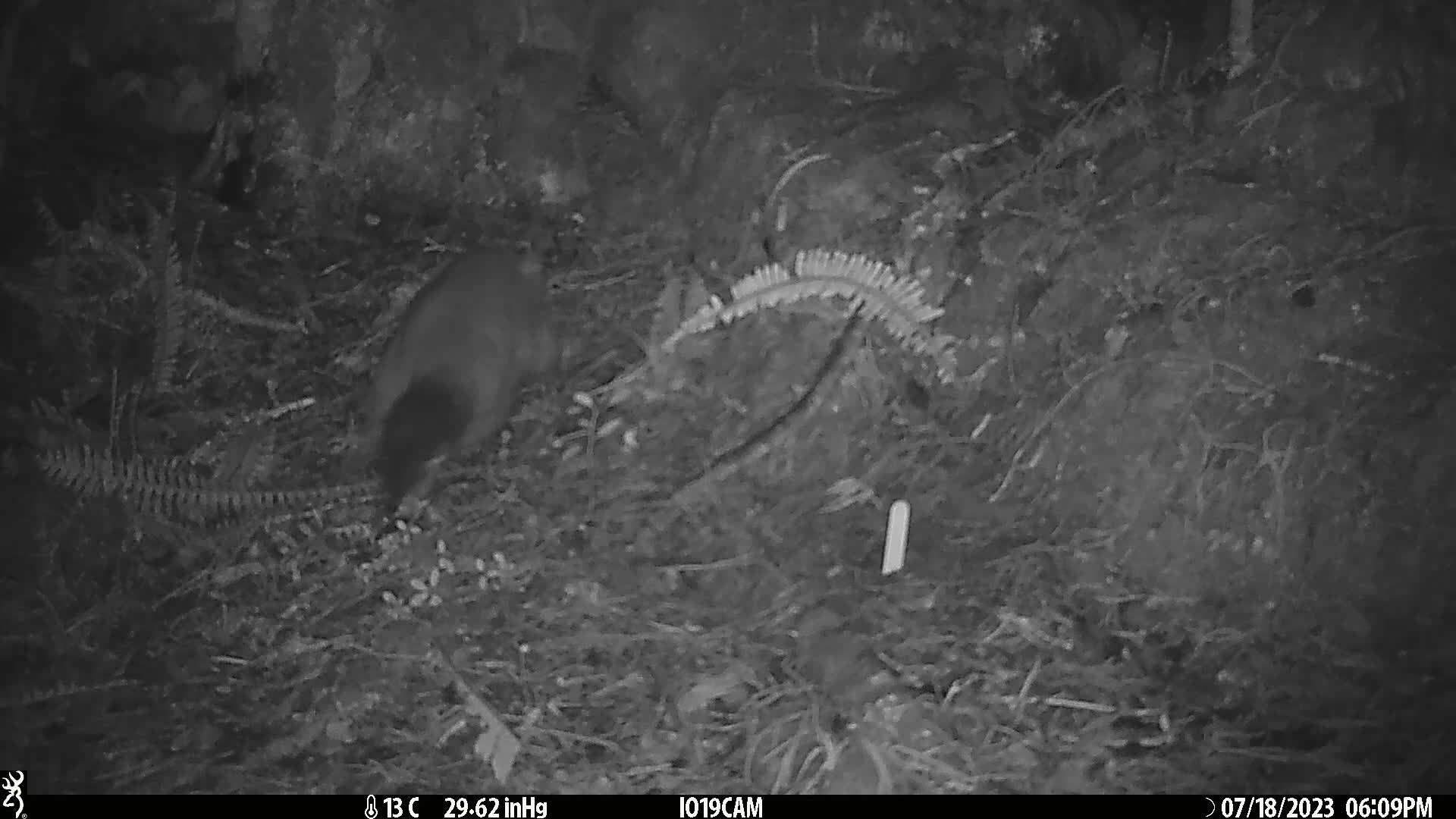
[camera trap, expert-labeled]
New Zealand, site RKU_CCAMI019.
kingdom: Animalia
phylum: Chordata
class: Mammalia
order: Diprotodontia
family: Phalangeridae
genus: Trichosurus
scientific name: Trichosurus vulpecula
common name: common brushtail possum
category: possum